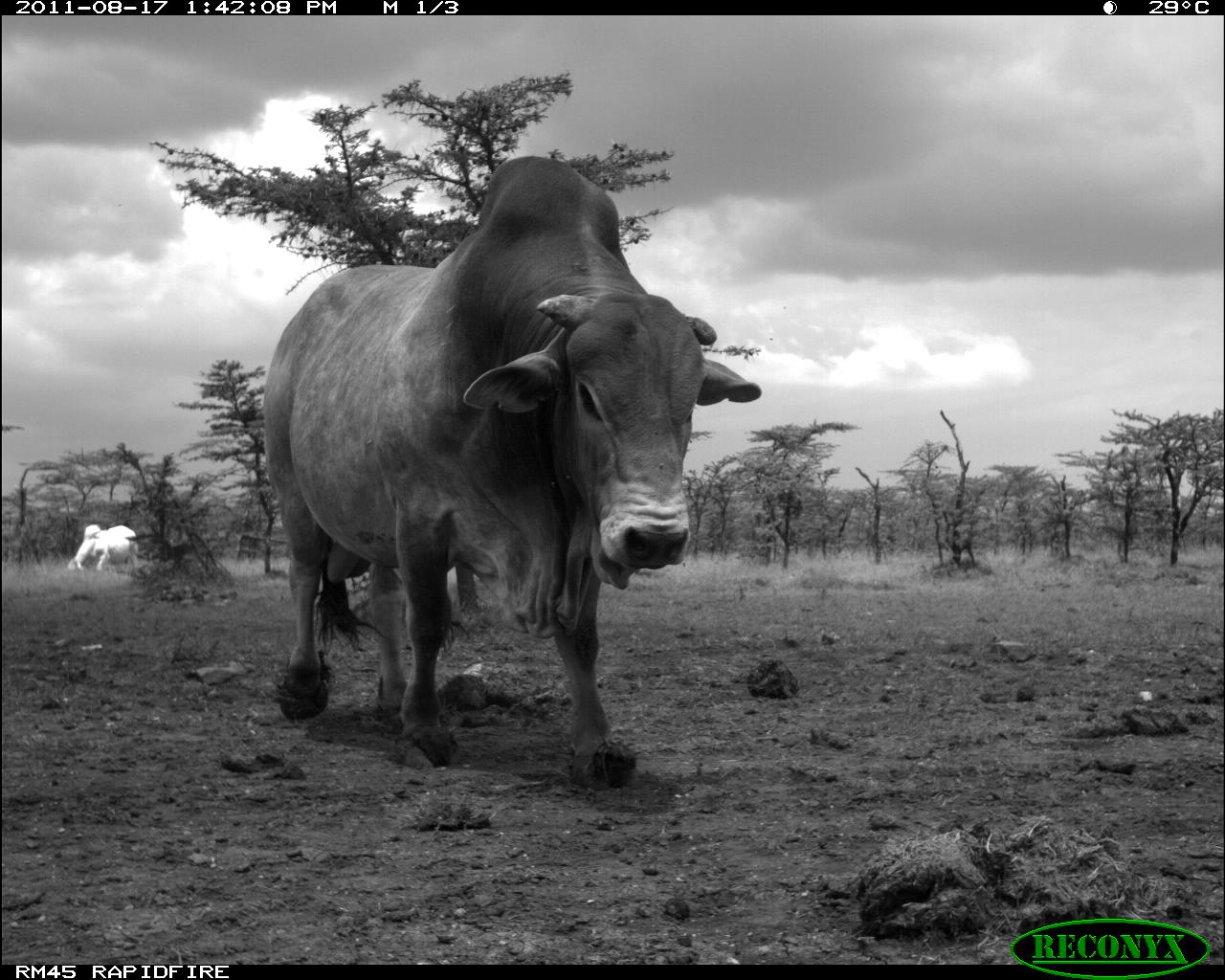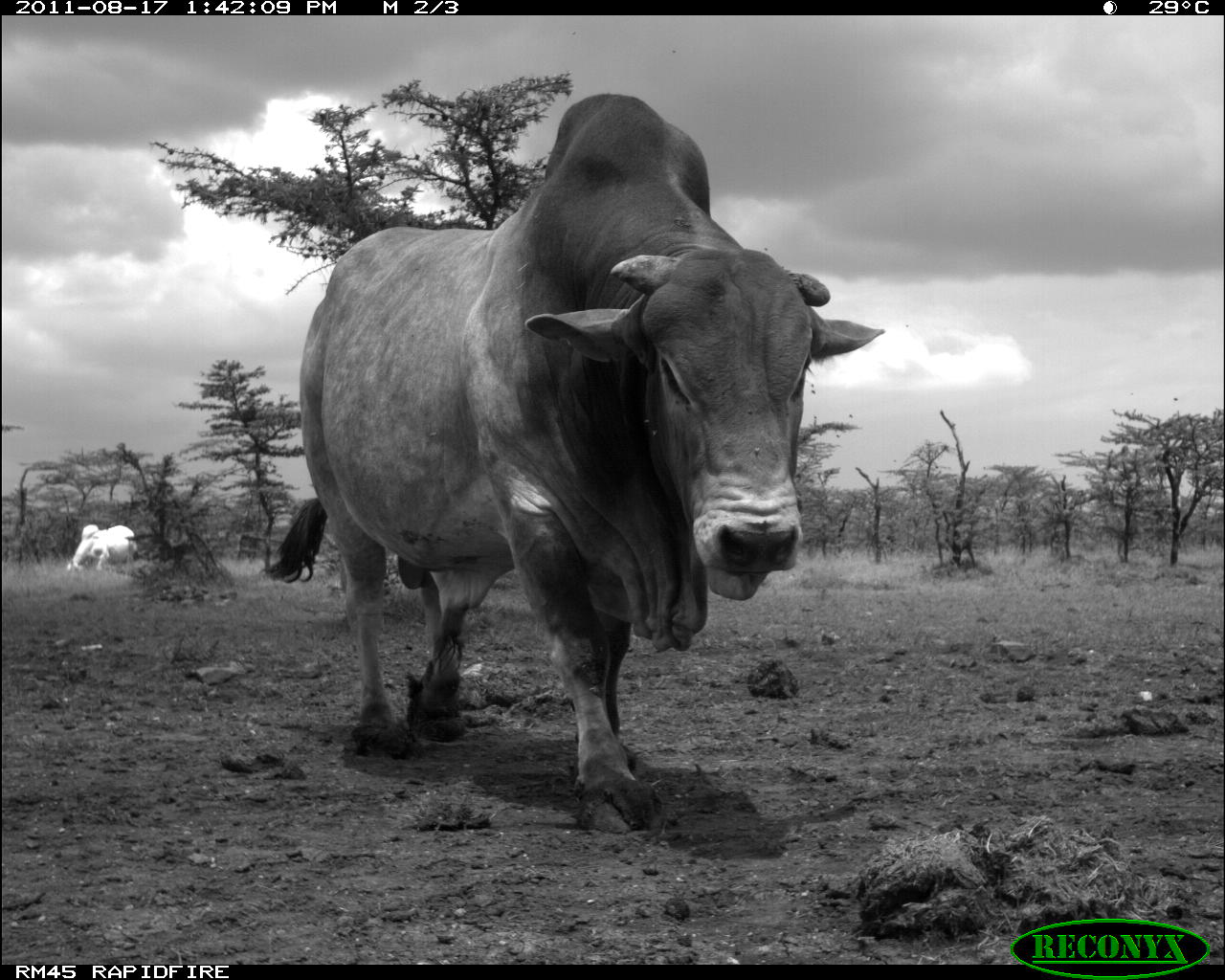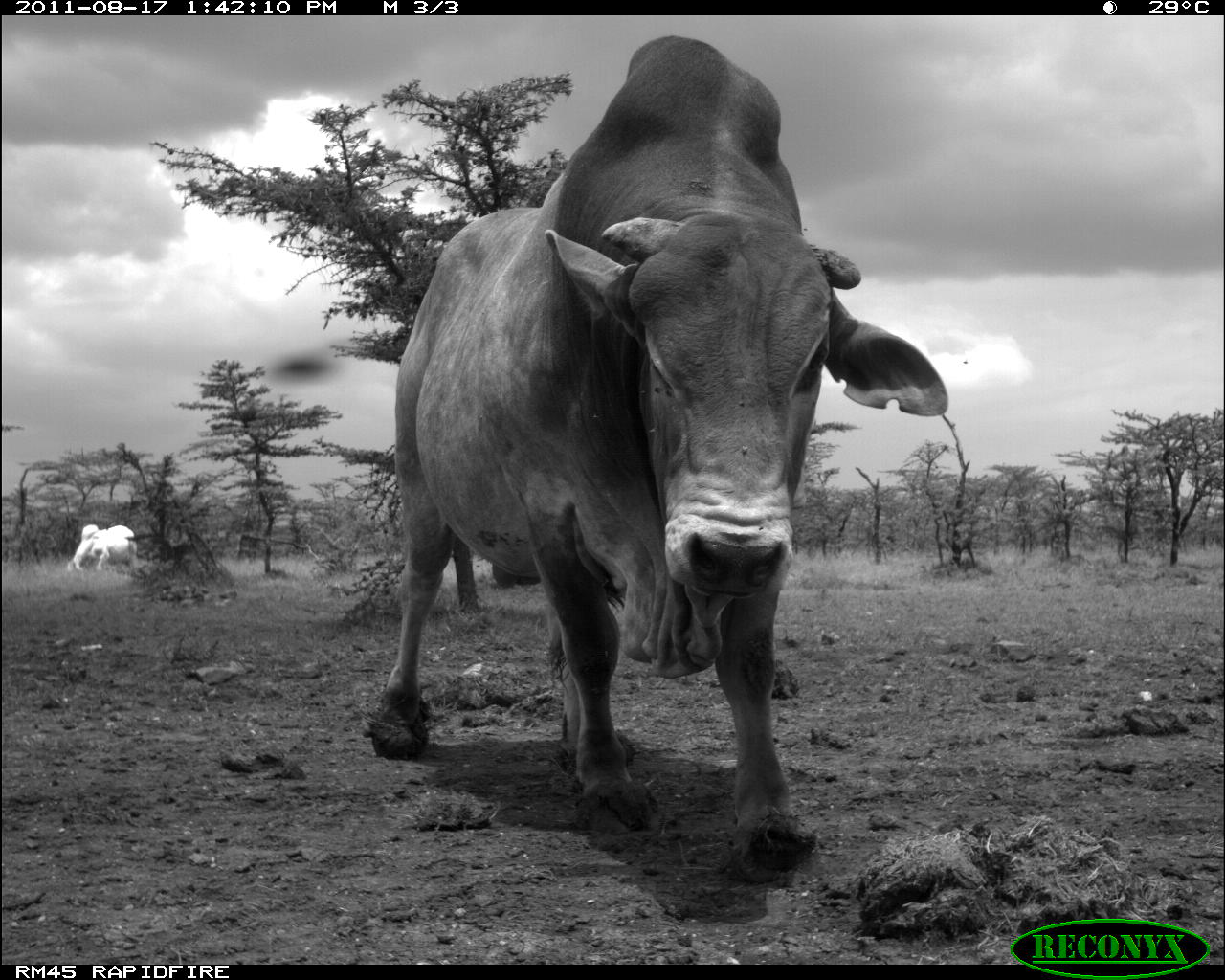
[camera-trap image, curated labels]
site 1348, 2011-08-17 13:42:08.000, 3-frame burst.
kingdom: Animalia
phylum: Chordata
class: Mammalia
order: Artiodactyla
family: Bovidae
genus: Bos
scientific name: Bos taurus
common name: domestic cattle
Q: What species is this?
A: Bos taurus (domestic cattle).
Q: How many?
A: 2.